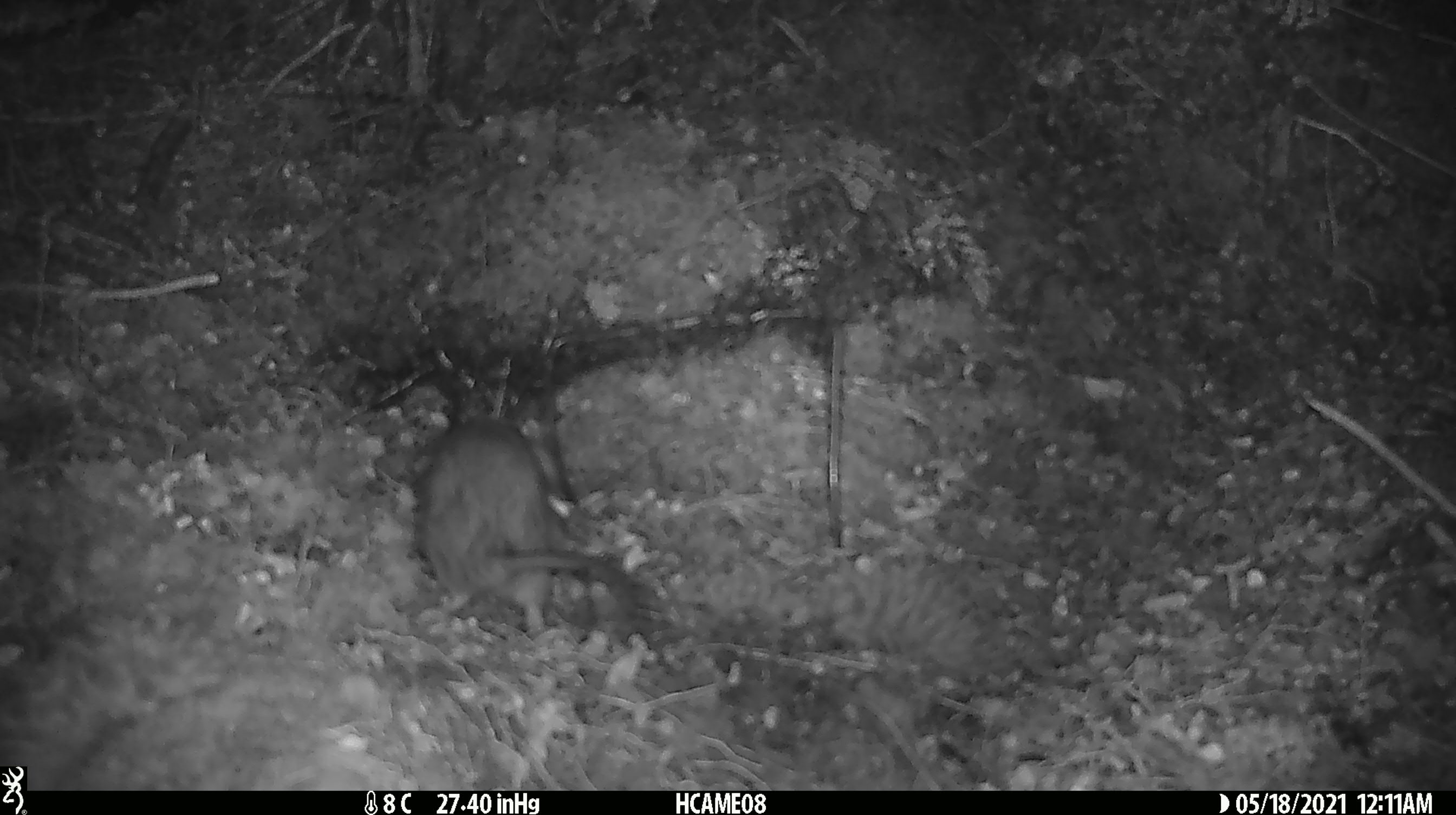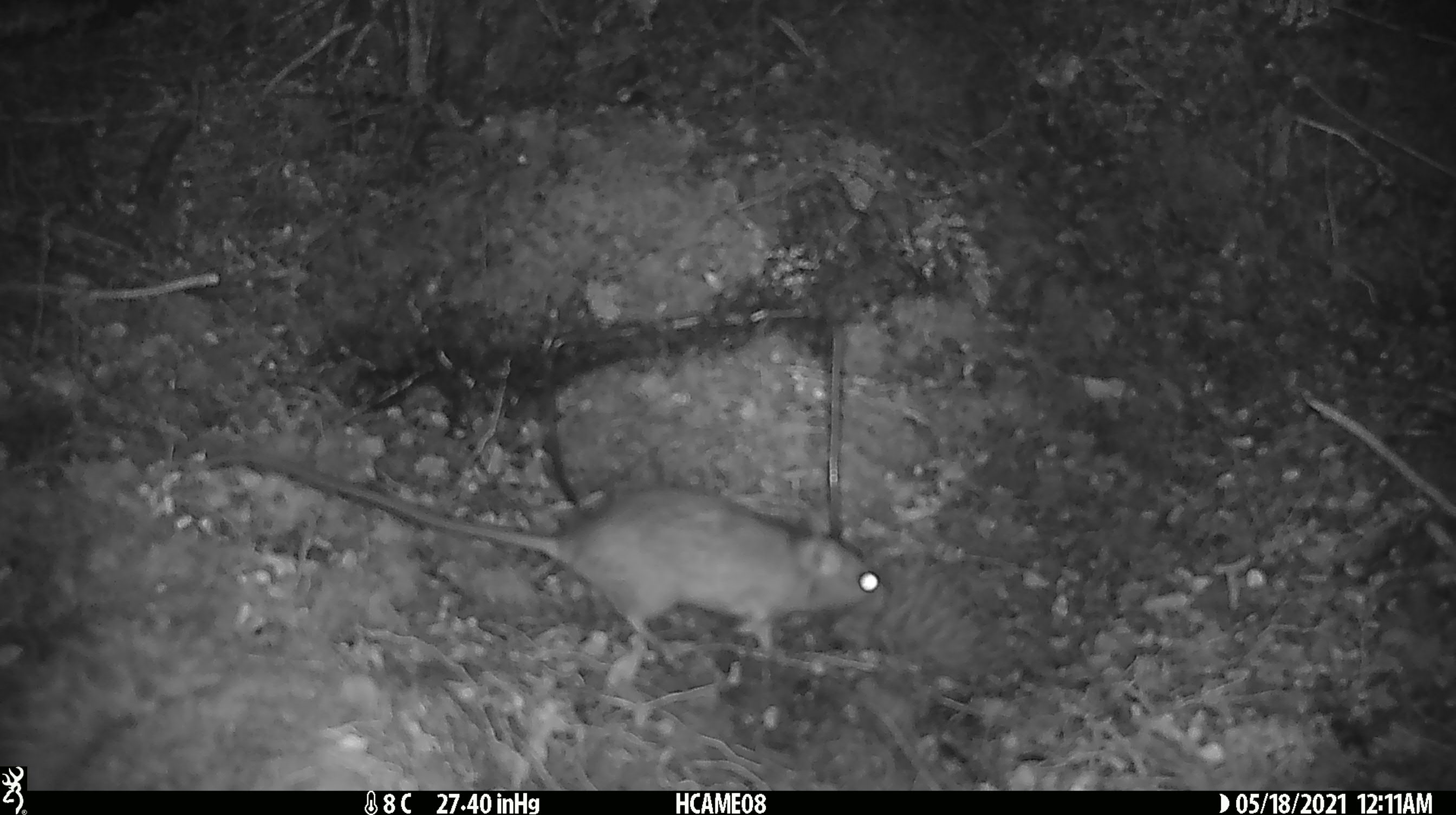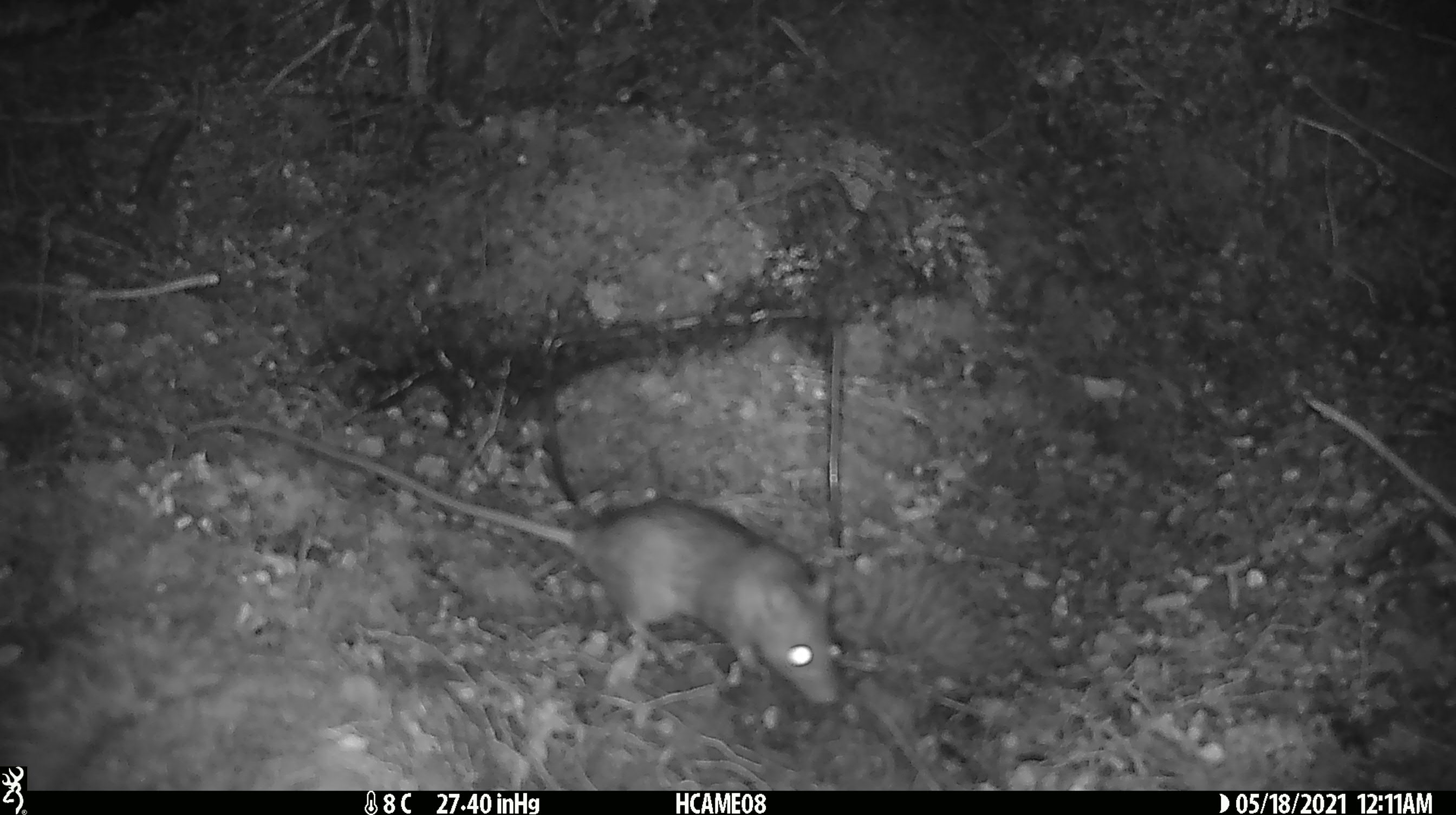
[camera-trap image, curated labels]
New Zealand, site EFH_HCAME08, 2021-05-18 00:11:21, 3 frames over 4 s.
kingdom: Animalia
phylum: Chordata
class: Mammalia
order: Rodentia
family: Muridae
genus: Rattus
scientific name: Rattus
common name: rat